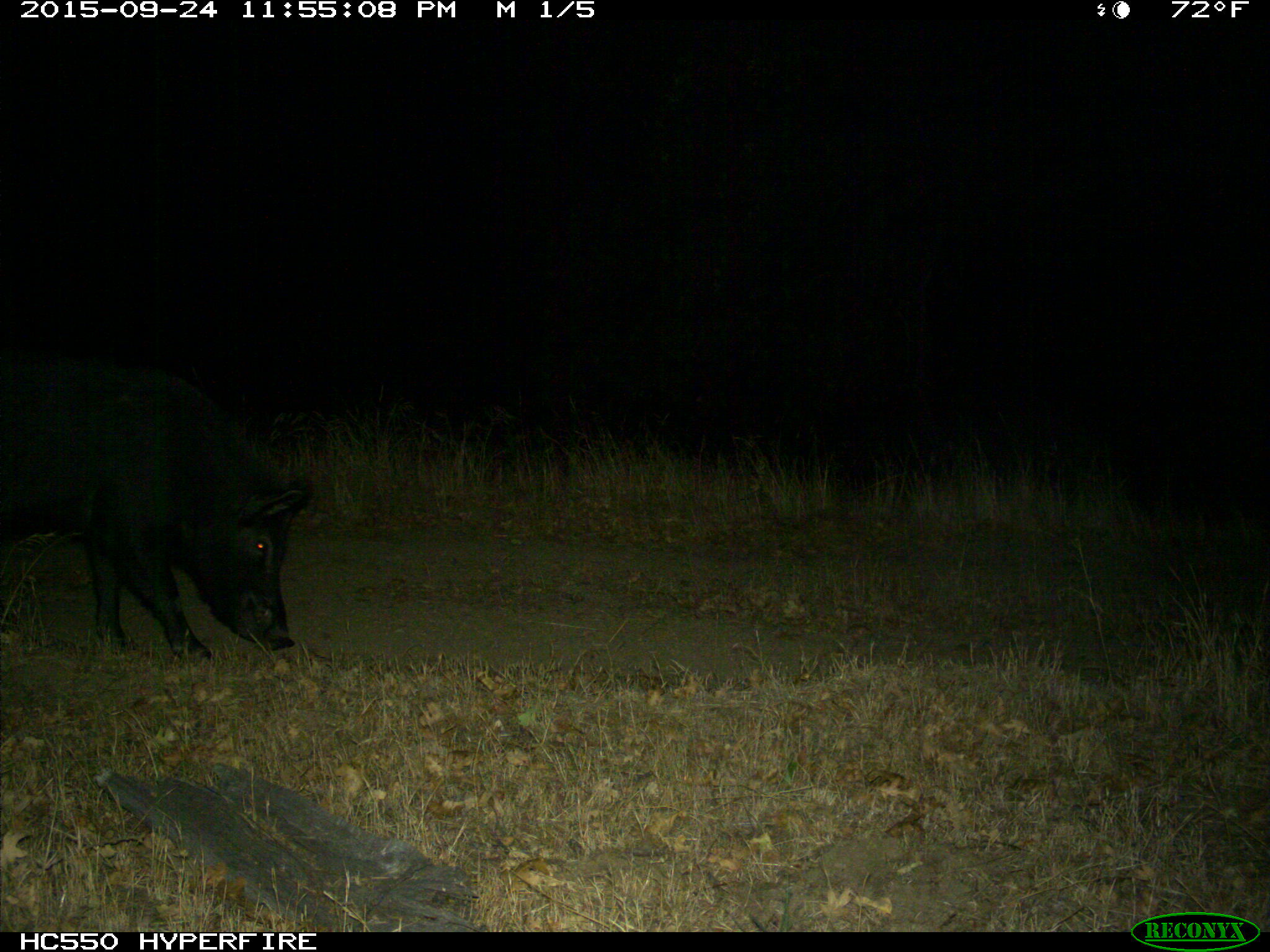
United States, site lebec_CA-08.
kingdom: Animalia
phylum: Chordata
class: Mammalia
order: Artiodactyla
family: Suidae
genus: Sus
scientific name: Sus scrofa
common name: wild boar